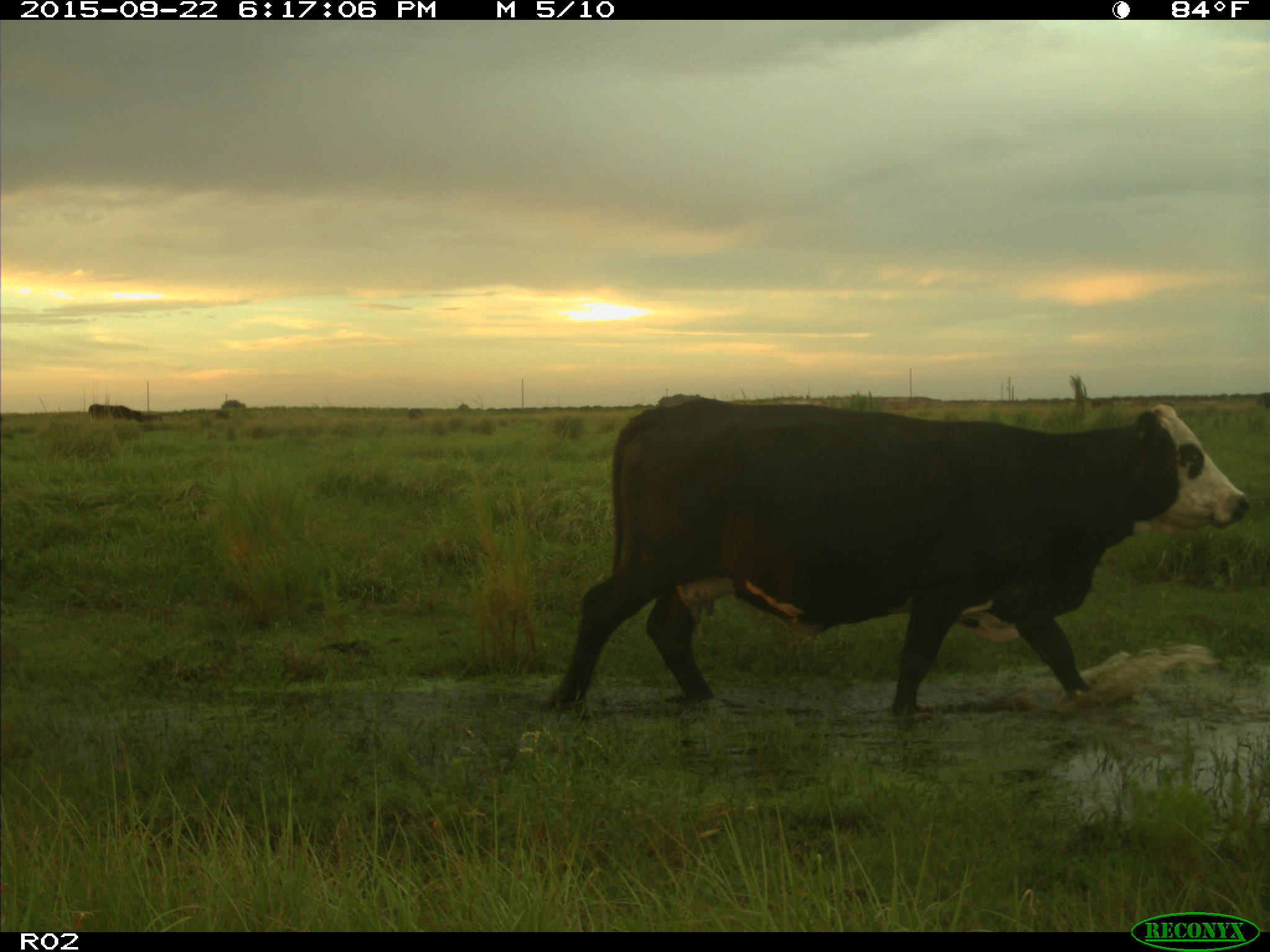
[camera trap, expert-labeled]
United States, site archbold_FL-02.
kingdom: Animalia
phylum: Chordata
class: Mammalia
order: Artiodactyla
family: Bovidae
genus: Bos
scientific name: Bos taurus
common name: domestic cow